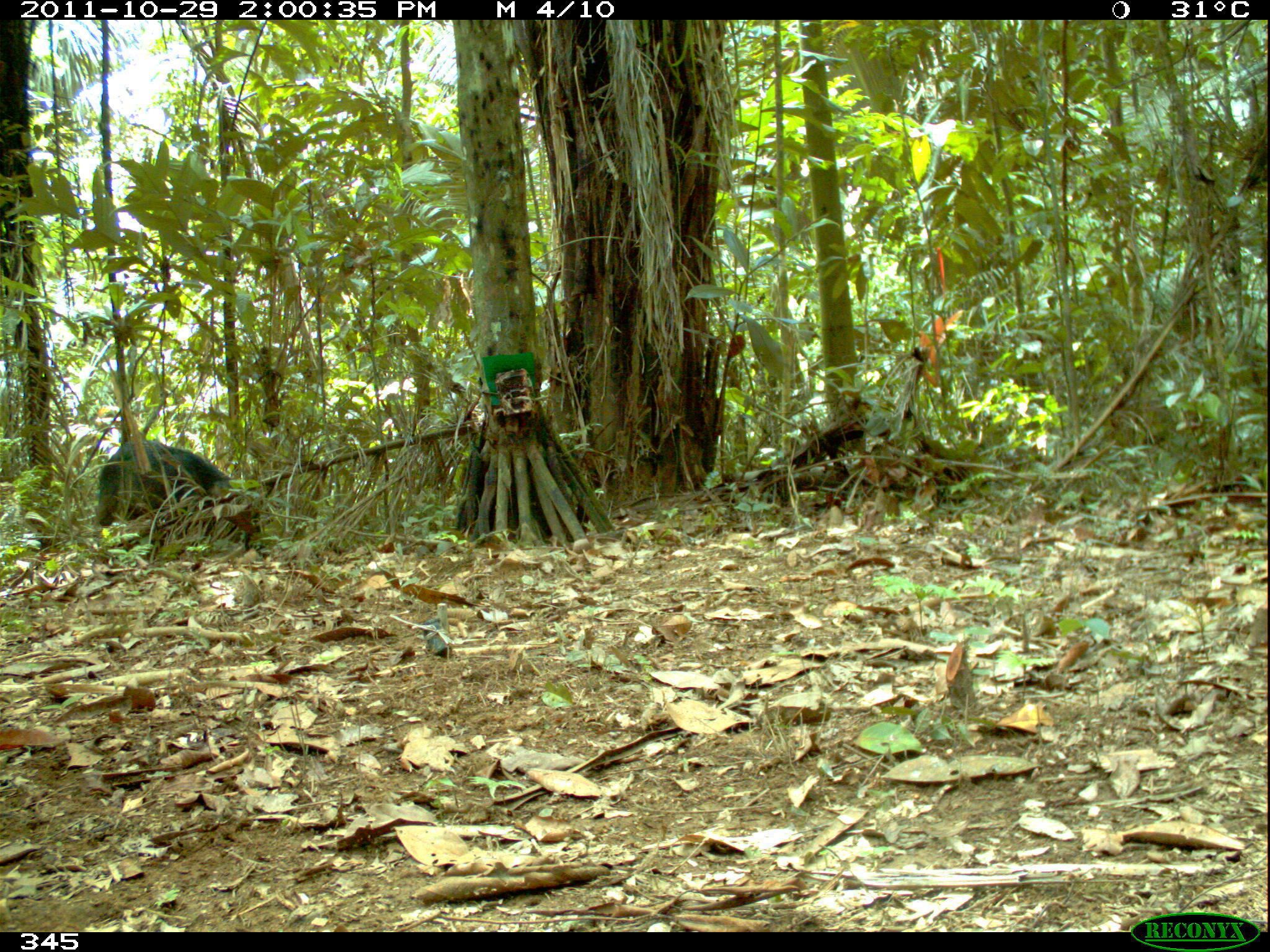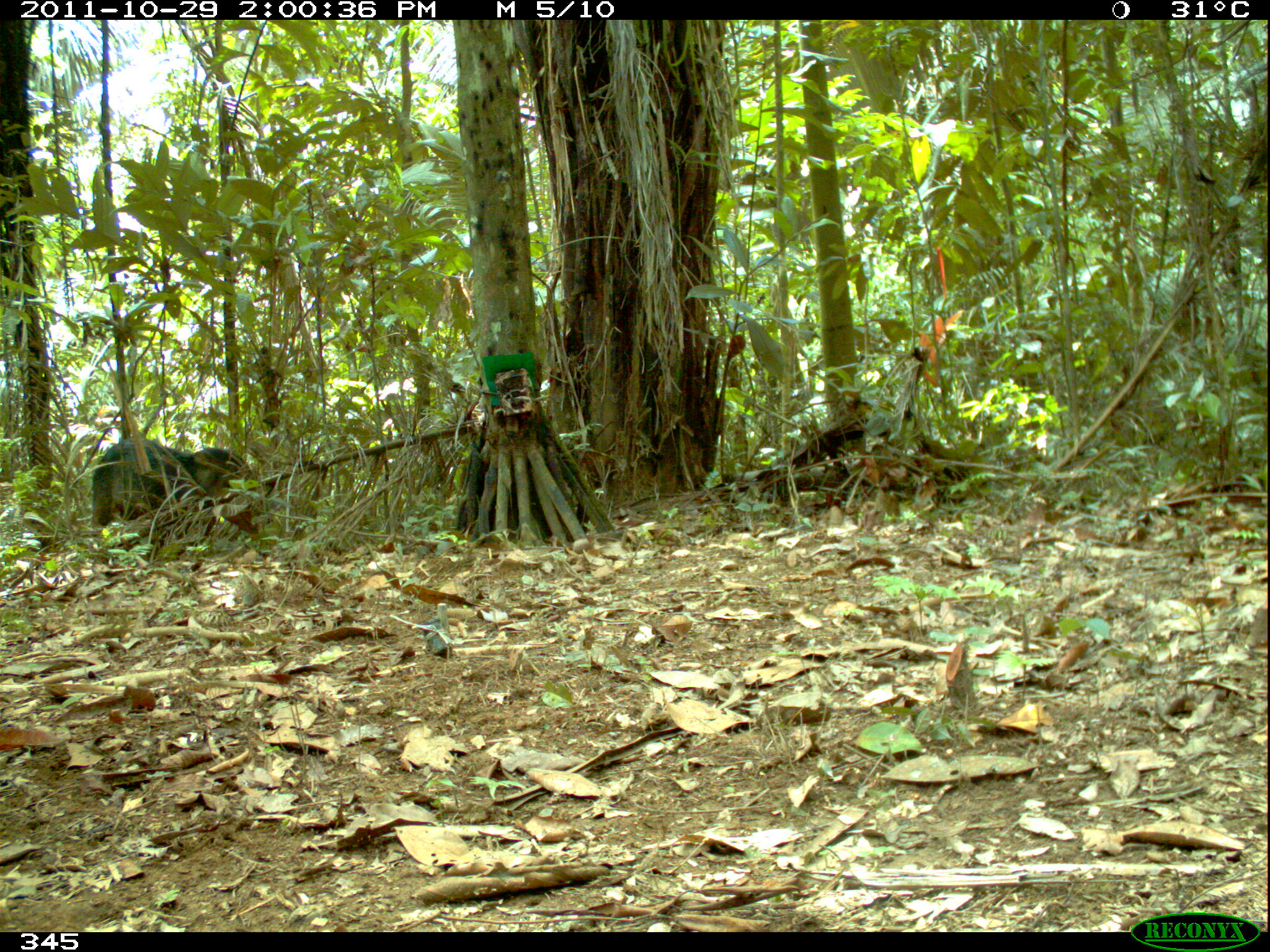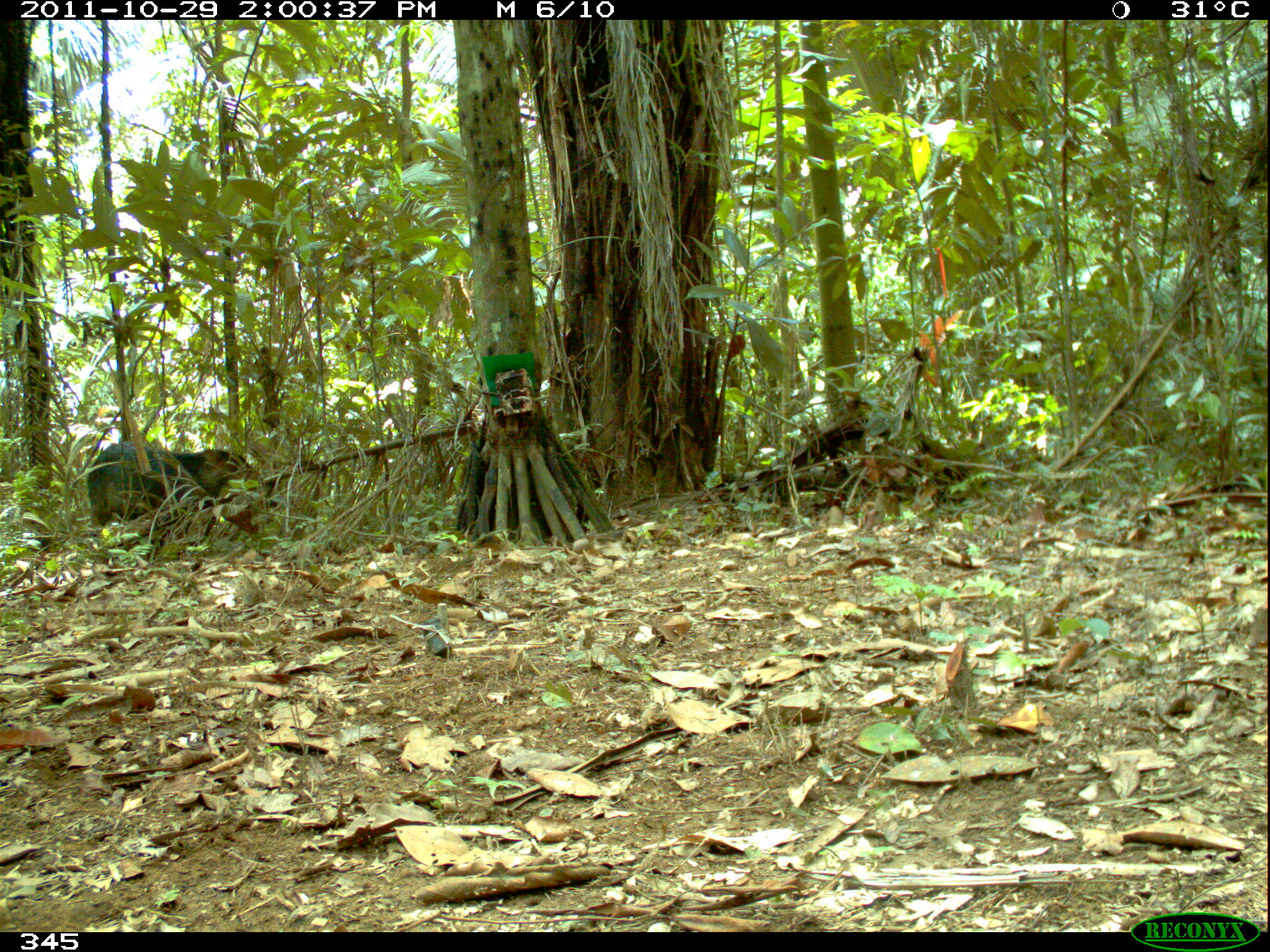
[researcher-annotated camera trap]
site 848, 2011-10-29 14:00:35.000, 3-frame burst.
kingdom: Animalia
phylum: Chordata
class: Mammalia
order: Artiodactyla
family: Tayassuidae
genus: Tayassu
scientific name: Tayassu pecari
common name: white-lipped peccary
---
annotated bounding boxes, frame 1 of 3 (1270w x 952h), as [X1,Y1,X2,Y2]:
tayassu pecari: [94,438,257,543]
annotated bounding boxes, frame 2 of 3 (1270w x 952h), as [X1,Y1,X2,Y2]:
tayassu pecari: [88,434,260,543]